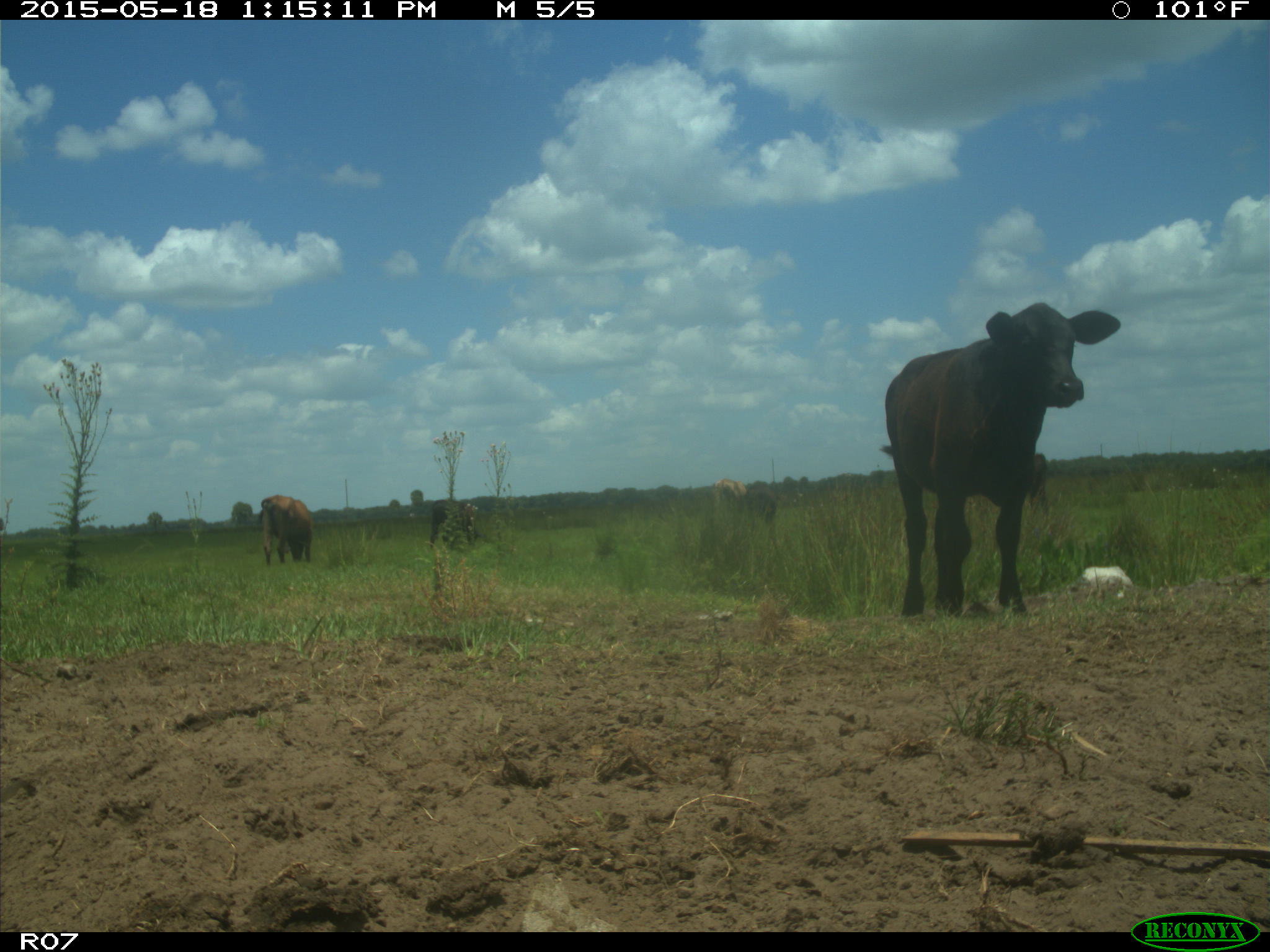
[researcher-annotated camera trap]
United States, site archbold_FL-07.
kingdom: Animalia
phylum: Chordata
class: Mammalia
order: Artiodactyla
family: Bovidae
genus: Bos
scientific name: Bos taurus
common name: domestic cow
Bos taurus (domestic cow).